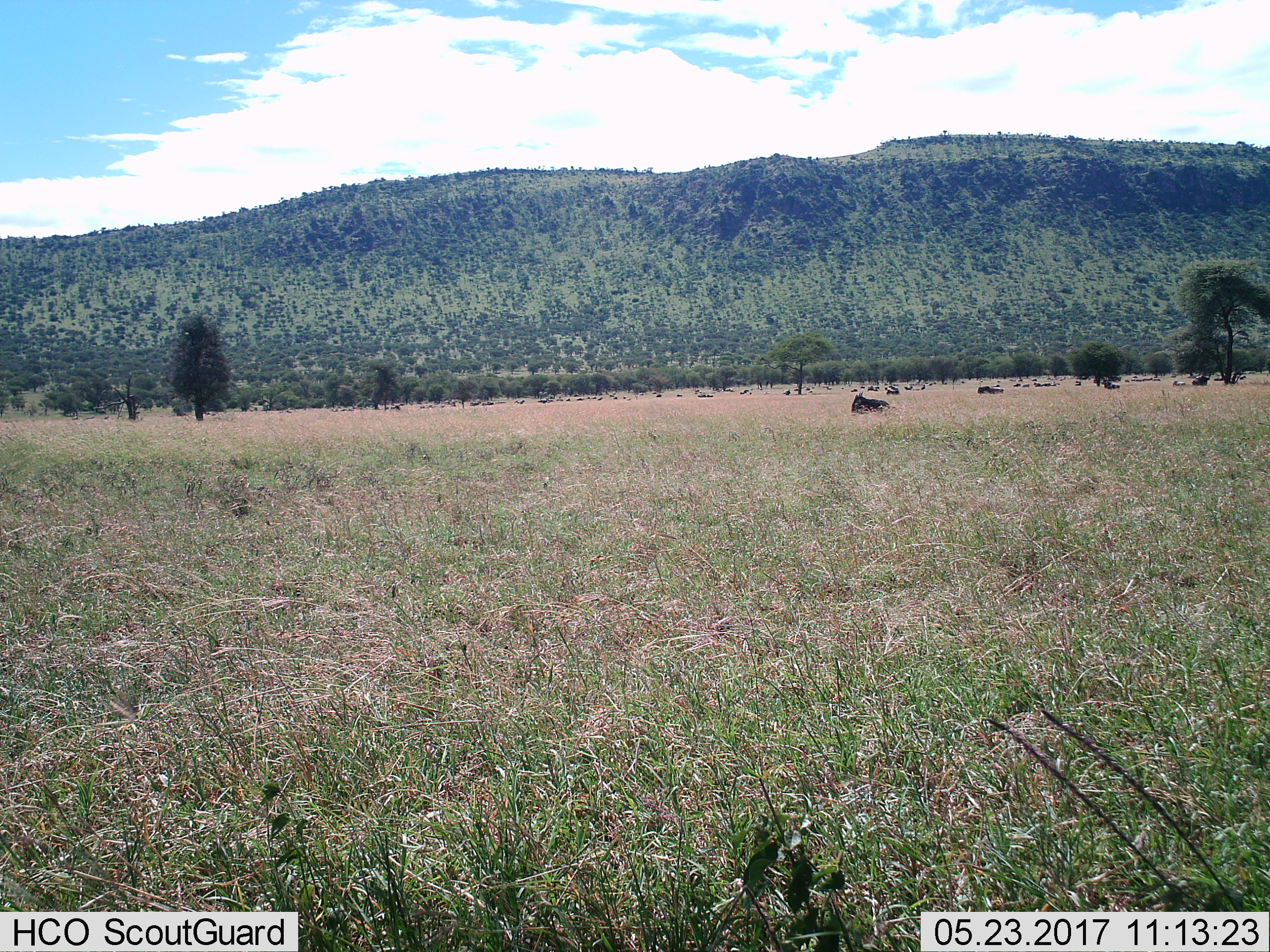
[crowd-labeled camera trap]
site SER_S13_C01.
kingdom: Animalia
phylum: Chordata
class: Mammalia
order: Artiodactyla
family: Bovidae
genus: Connochaetes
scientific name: Connochaetes taurinus taurinus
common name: blue wildebeest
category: wildebeestblue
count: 51+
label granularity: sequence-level